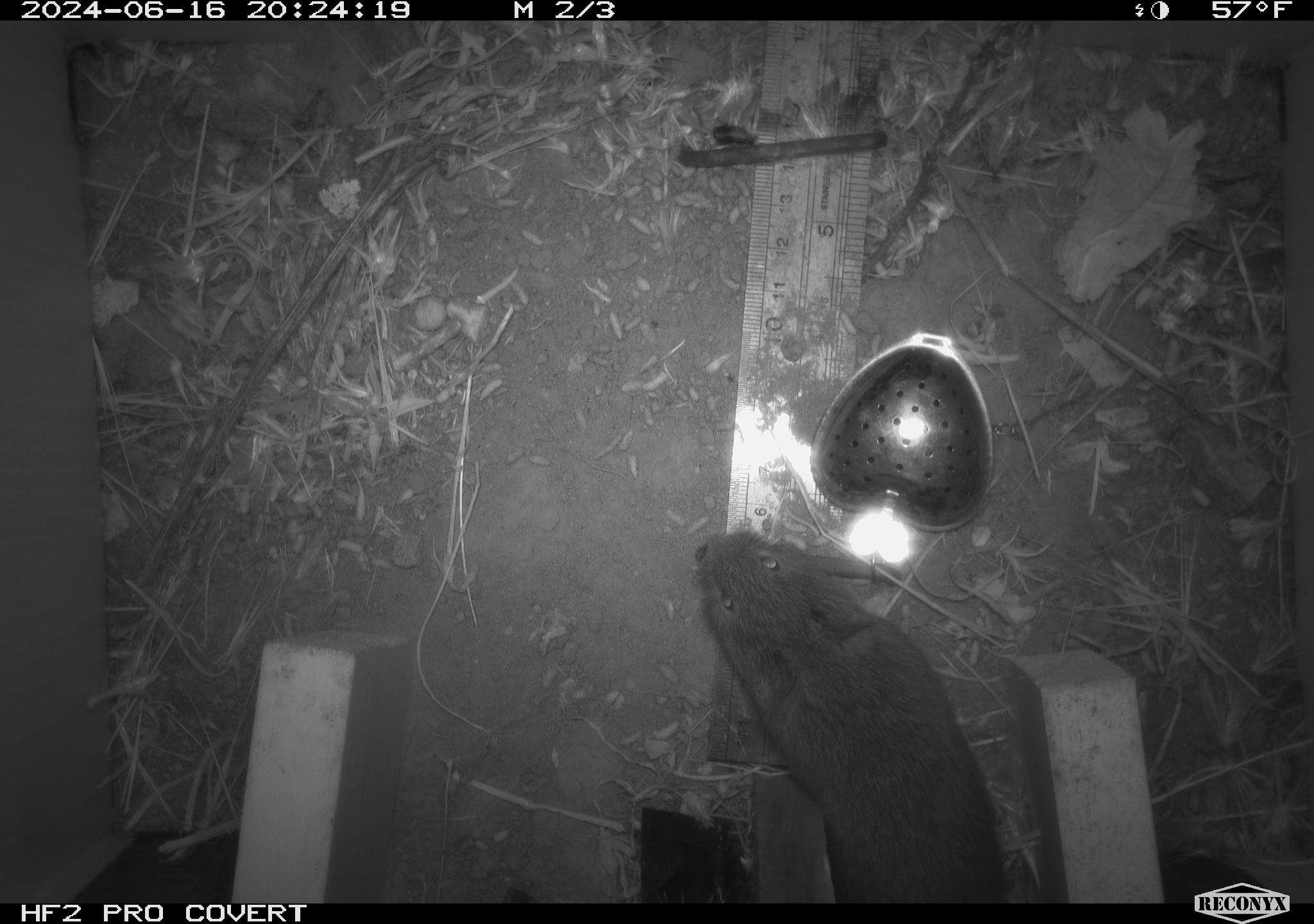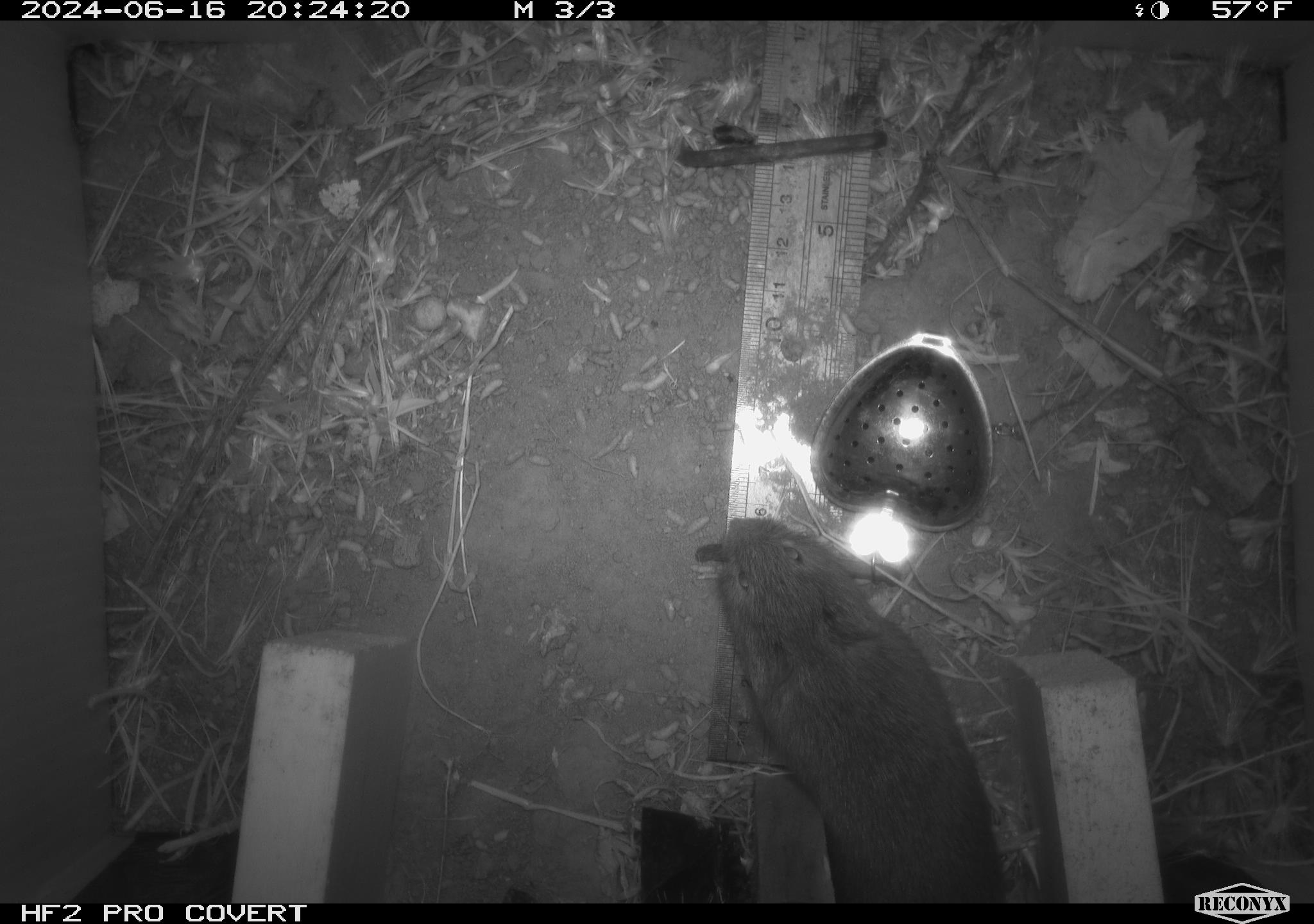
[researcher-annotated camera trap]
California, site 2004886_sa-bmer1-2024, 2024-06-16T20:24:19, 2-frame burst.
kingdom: Animalia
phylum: Chordata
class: Mammalia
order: Rodentia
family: Cricetidae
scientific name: Cricetidae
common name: hamsters, voles, lemmings, and allies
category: cricetidae family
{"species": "cricetidae family (hamsters, voles, lemmings, and allies) (Cricetidae)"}